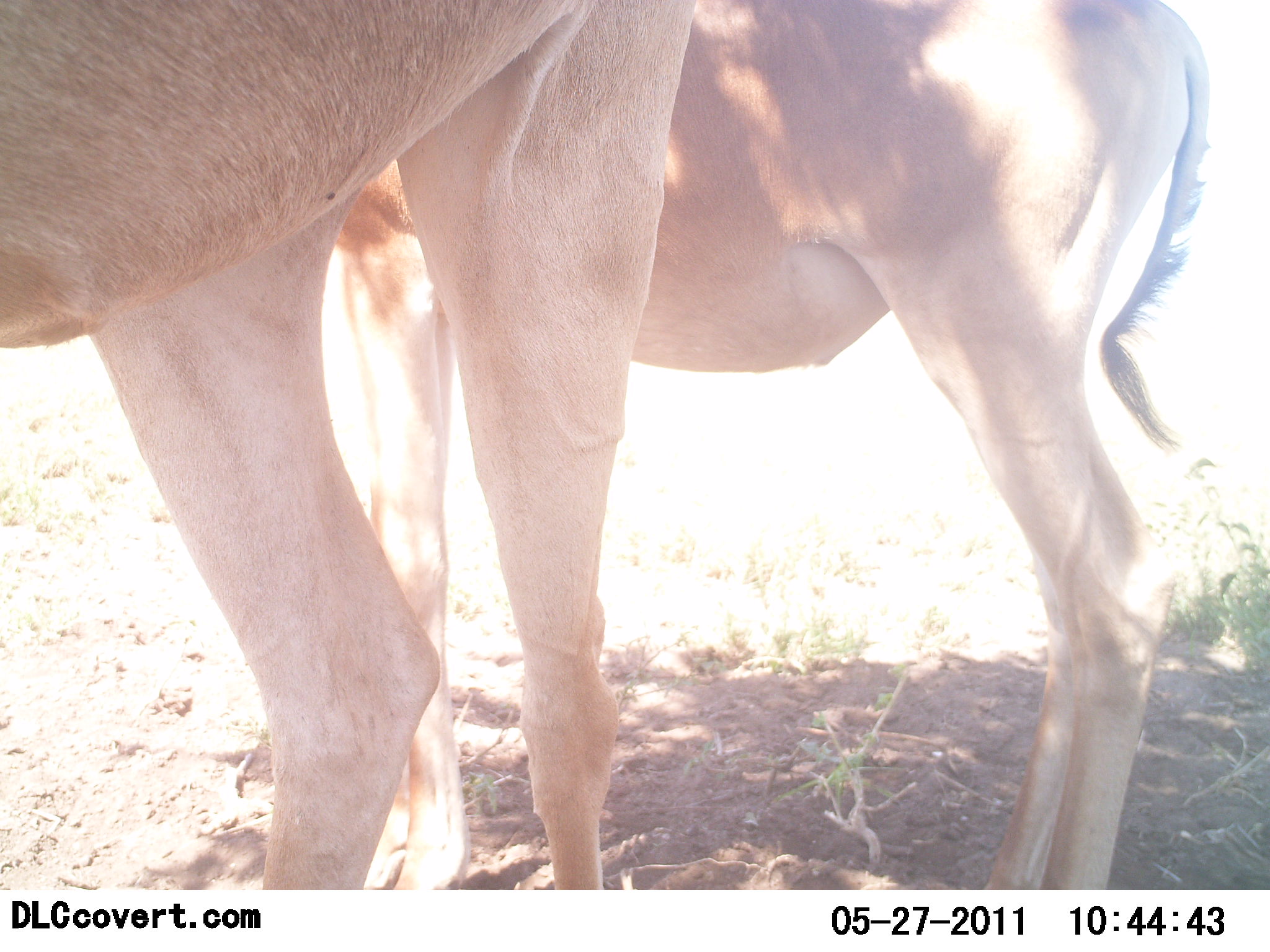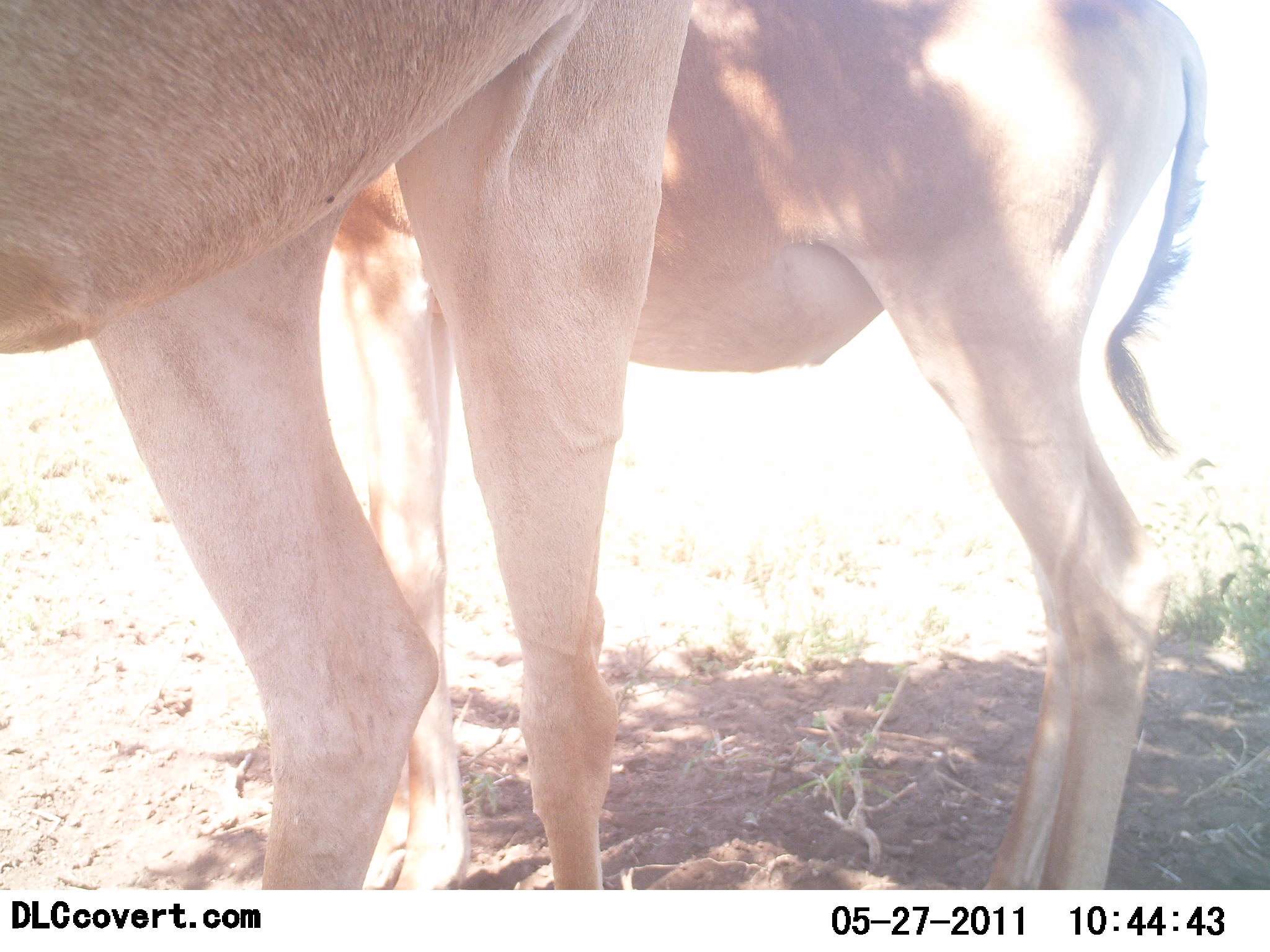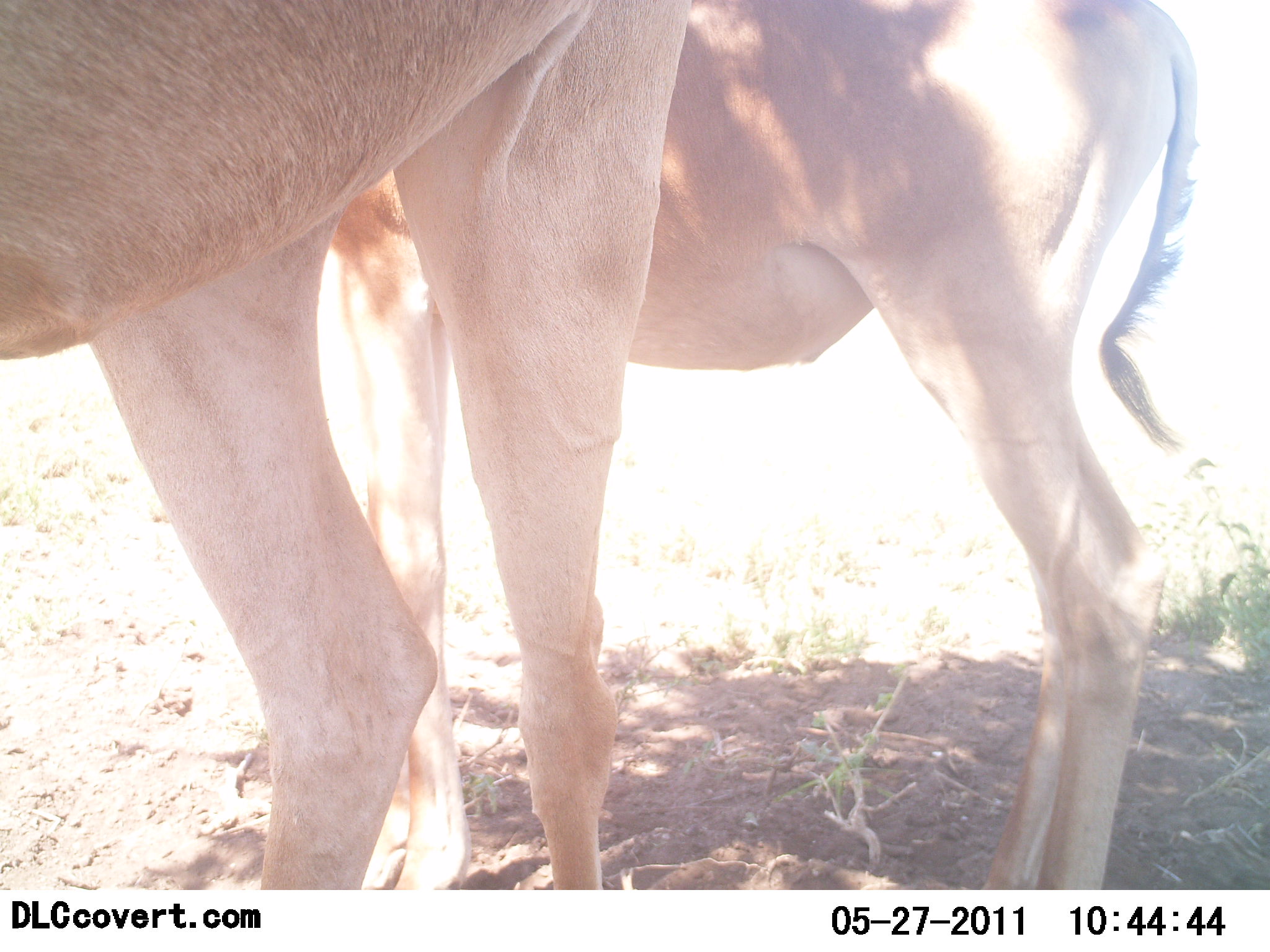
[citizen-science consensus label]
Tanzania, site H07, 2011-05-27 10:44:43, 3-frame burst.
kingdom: Animalia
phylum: Chordata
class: Mammalia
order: Artiodactyla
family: Bovidae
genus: Alcelaphus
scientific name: Alcelaphus buselaphus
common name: hartebeest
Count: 2.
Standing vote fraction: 91%.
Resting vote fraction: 0%.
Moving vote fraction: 0%.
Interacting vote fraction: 9%.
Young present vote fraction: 0%.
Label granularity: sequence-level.